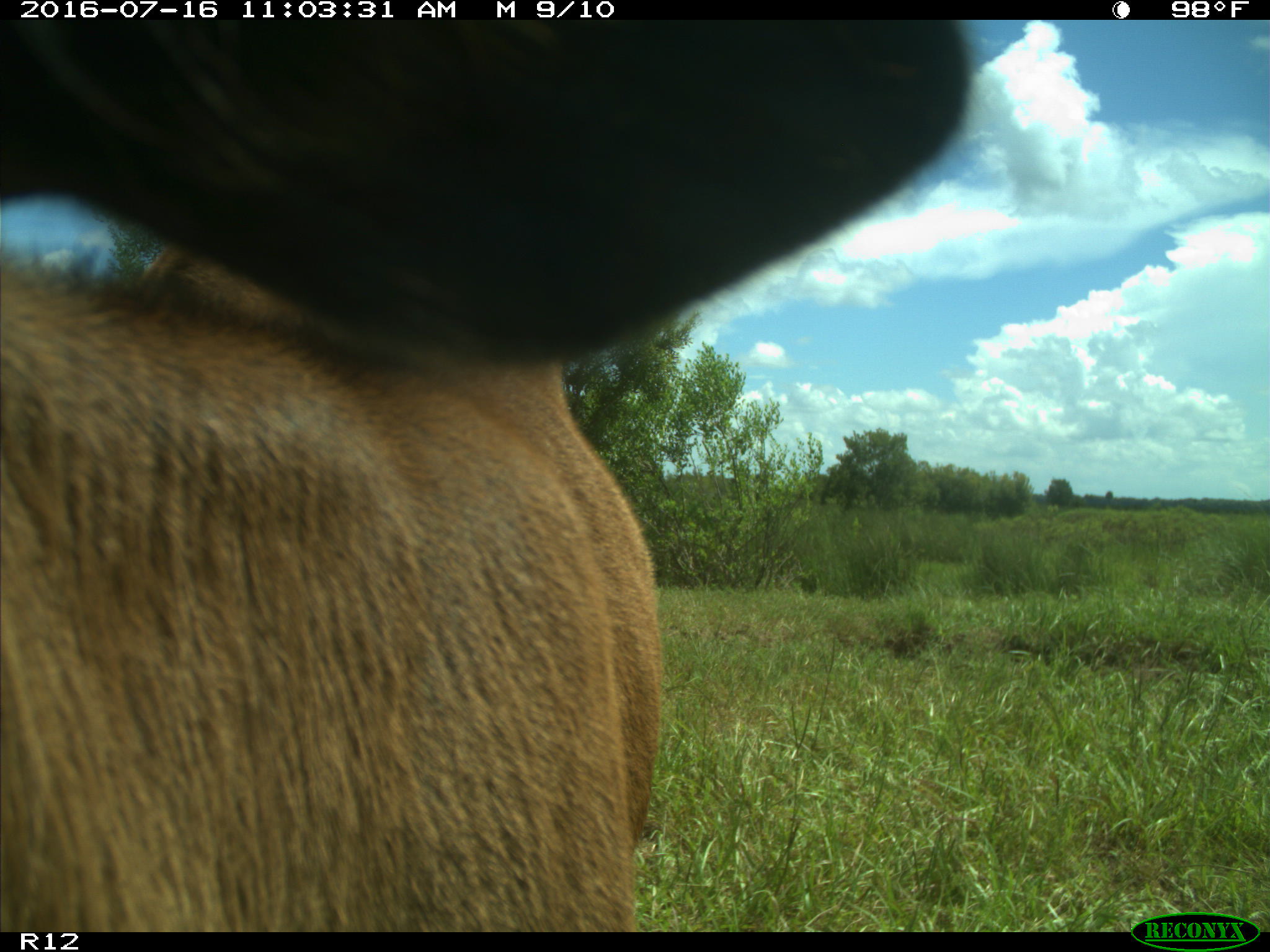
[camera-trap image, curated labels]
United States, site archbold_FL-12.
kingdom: Animalia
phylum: Chordata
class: Mammalia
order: Artiodactyla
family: Bovidae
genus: Bos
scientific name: Bos taurus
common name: domestic cow